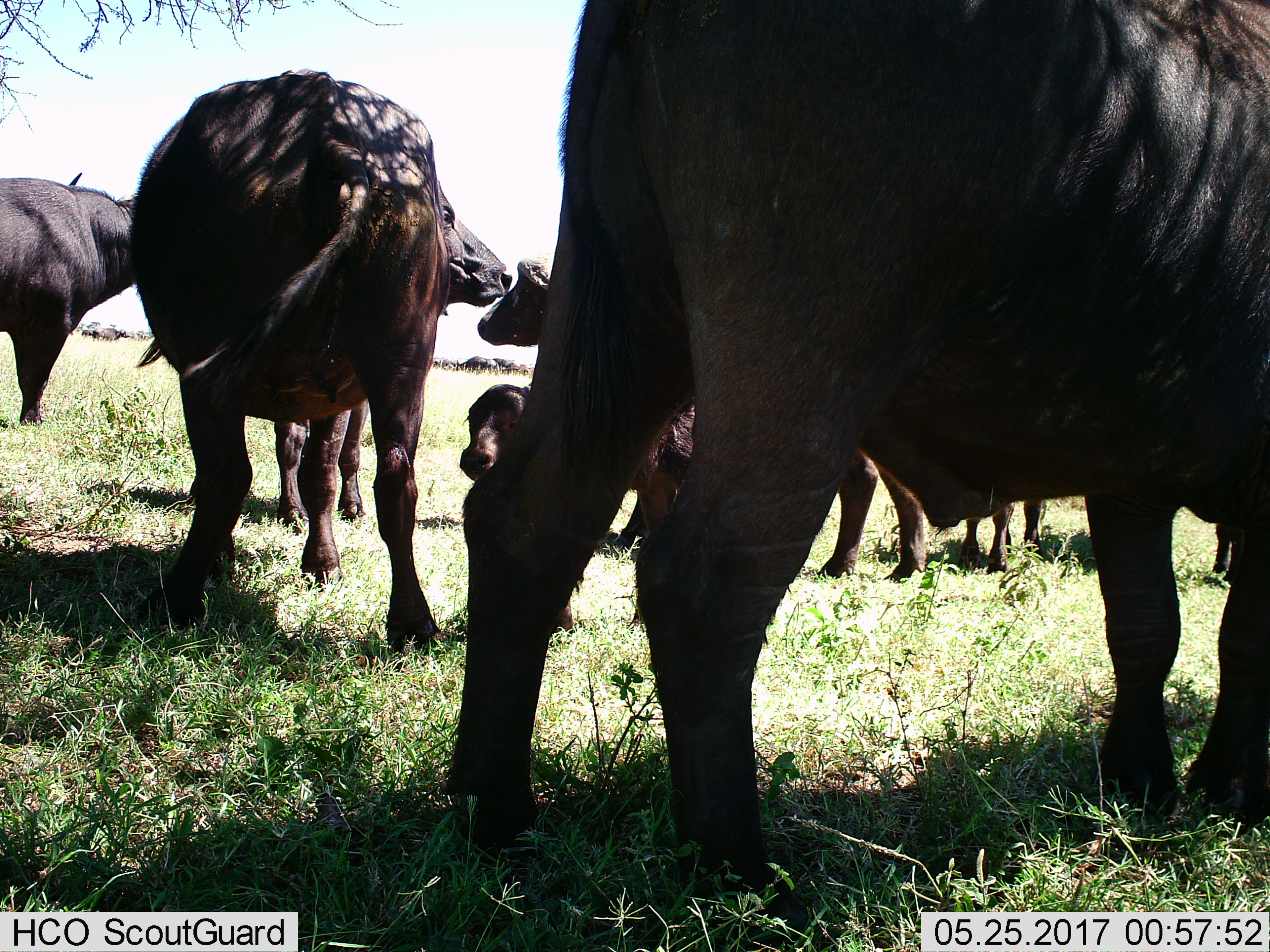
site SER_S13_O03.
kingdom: Animalia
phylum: Chordata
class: Mammalia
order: Artiodactyla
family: Bovidae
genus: Syncerus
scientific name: Syncerus caffer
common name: african buffalo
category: buffalo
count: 8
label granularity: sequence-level